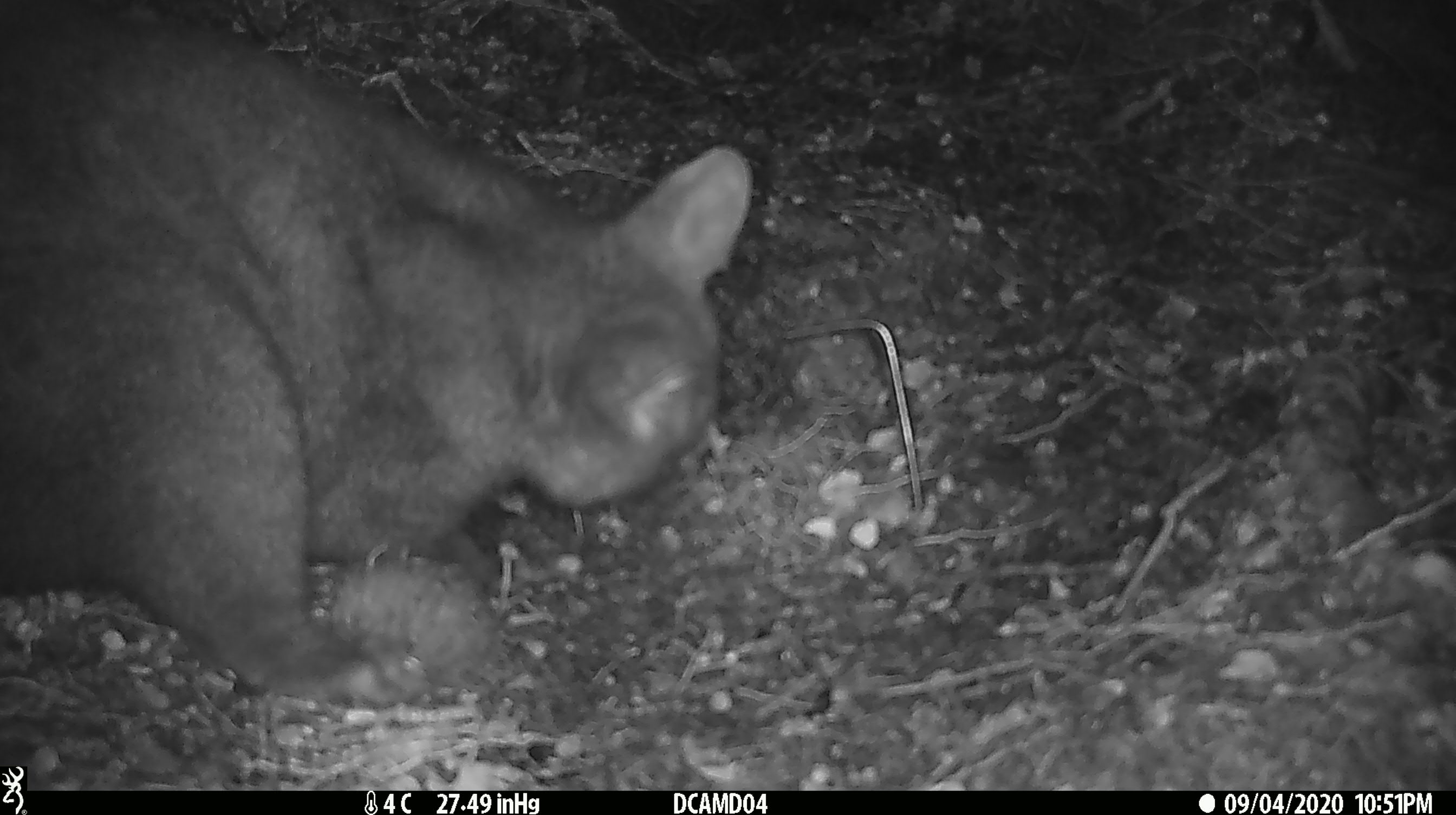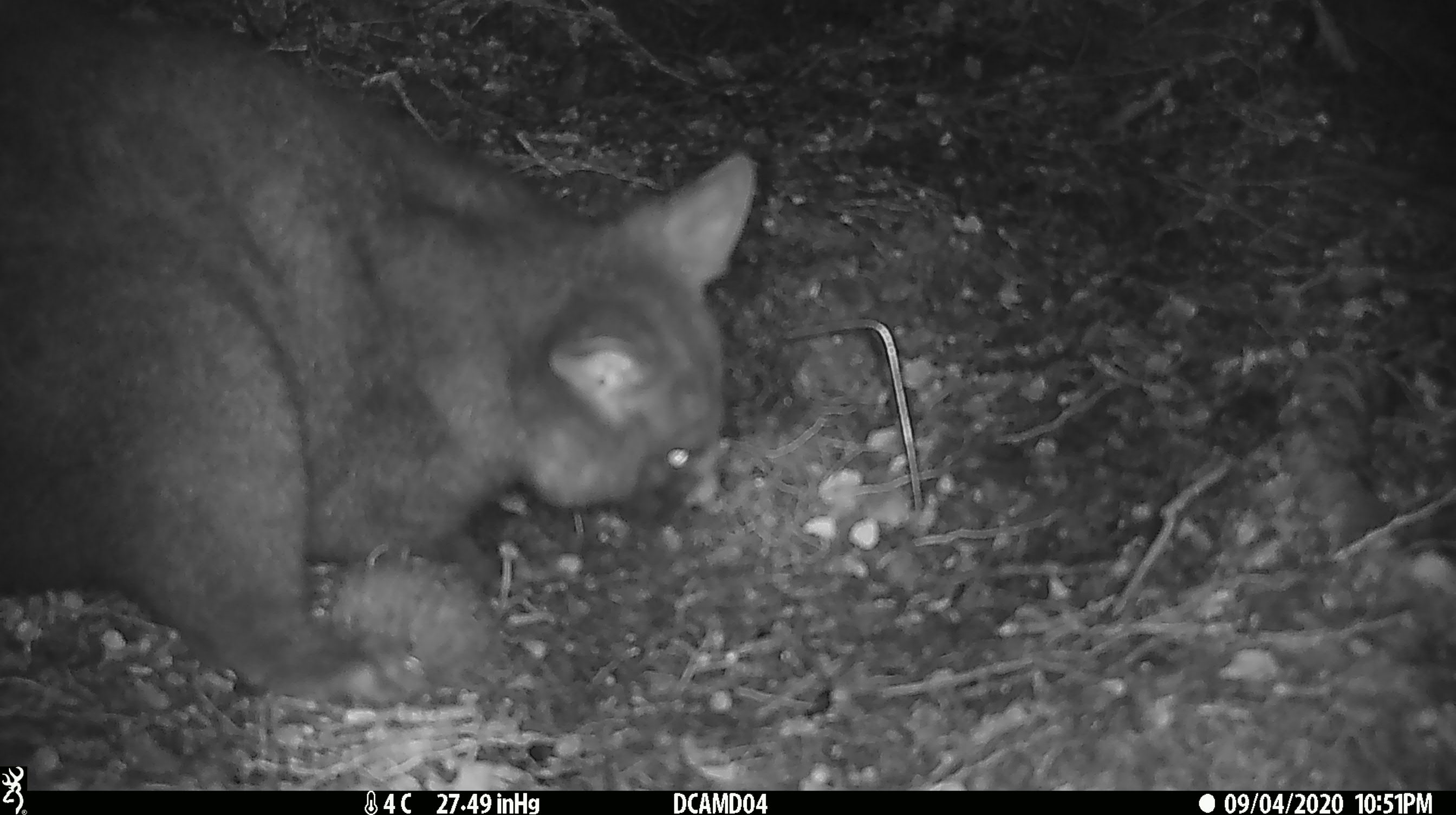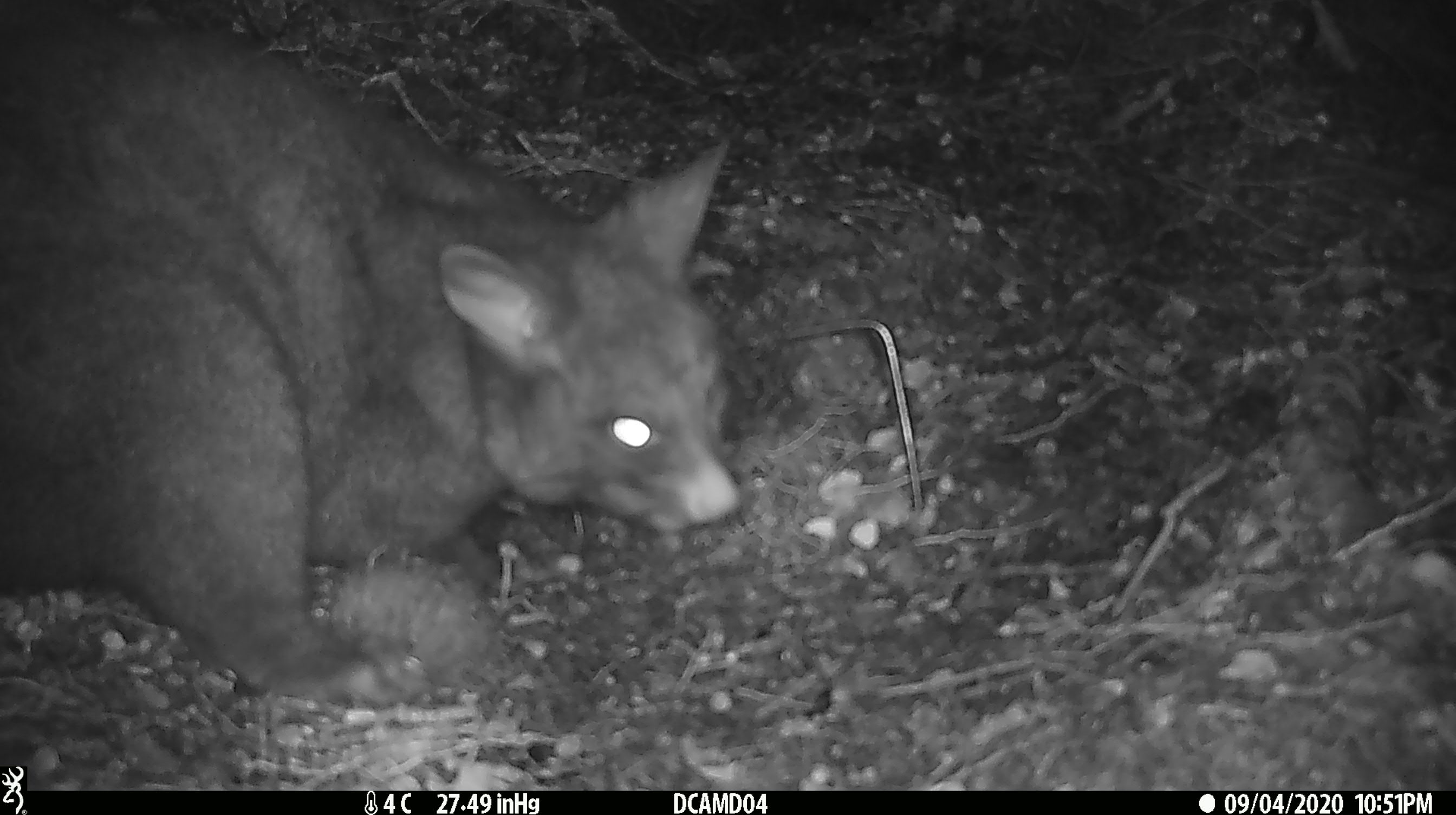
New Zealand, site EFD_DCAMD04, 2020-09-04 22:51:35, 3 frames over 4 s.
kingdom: Animalia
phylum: Chordata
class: Mammalia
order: Diprotodontia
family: Phalangeridae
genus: Trichosurus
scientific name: Trichosurus vulpecula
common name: common brushtail possum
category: possum